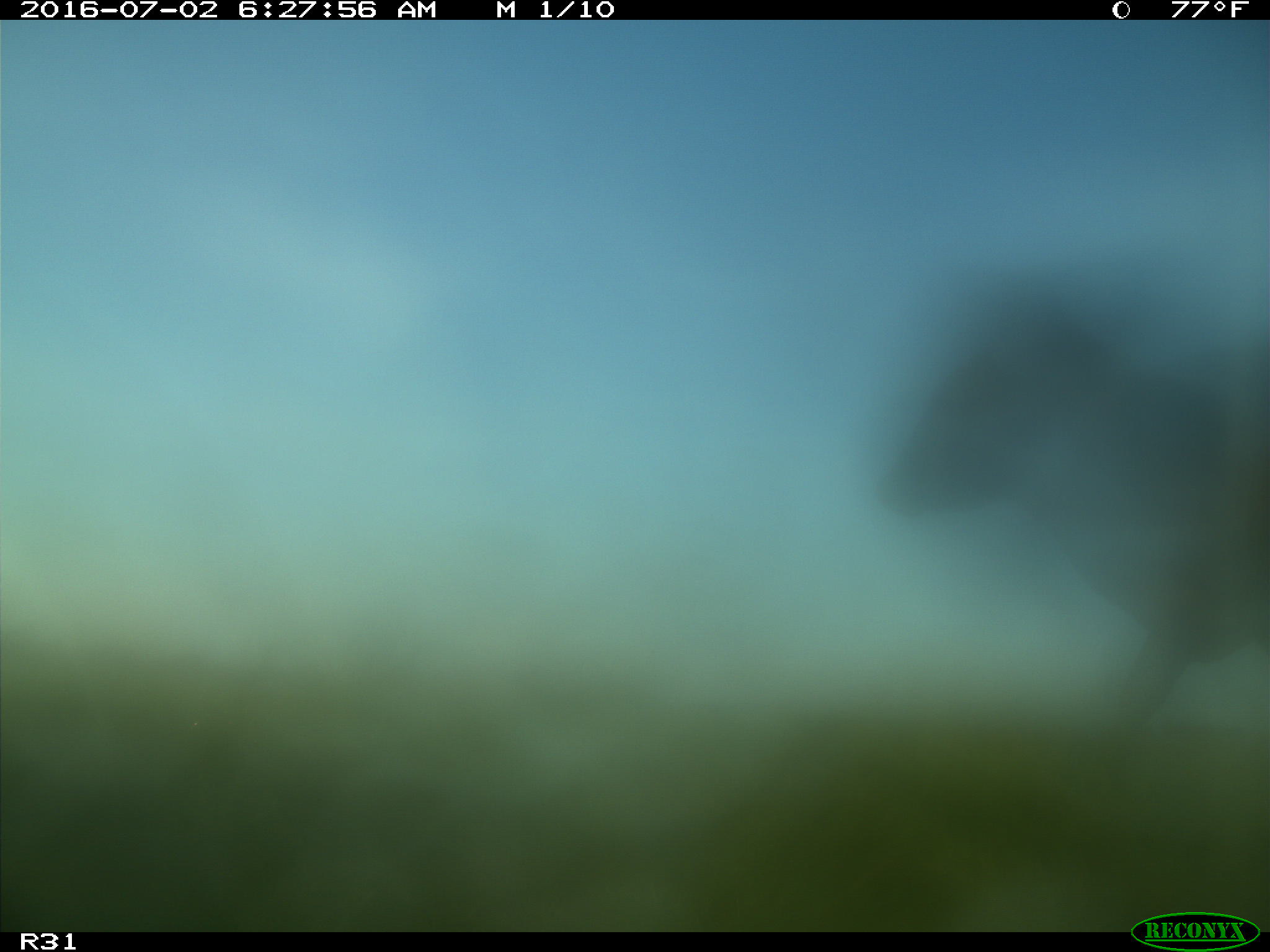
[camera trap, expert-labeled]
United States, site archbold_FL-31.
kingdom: Animalia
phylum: Chordata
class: Mammalia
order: Artiodactyla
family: Bovidae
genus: Bos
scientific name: Bos taurus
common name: domestic cow